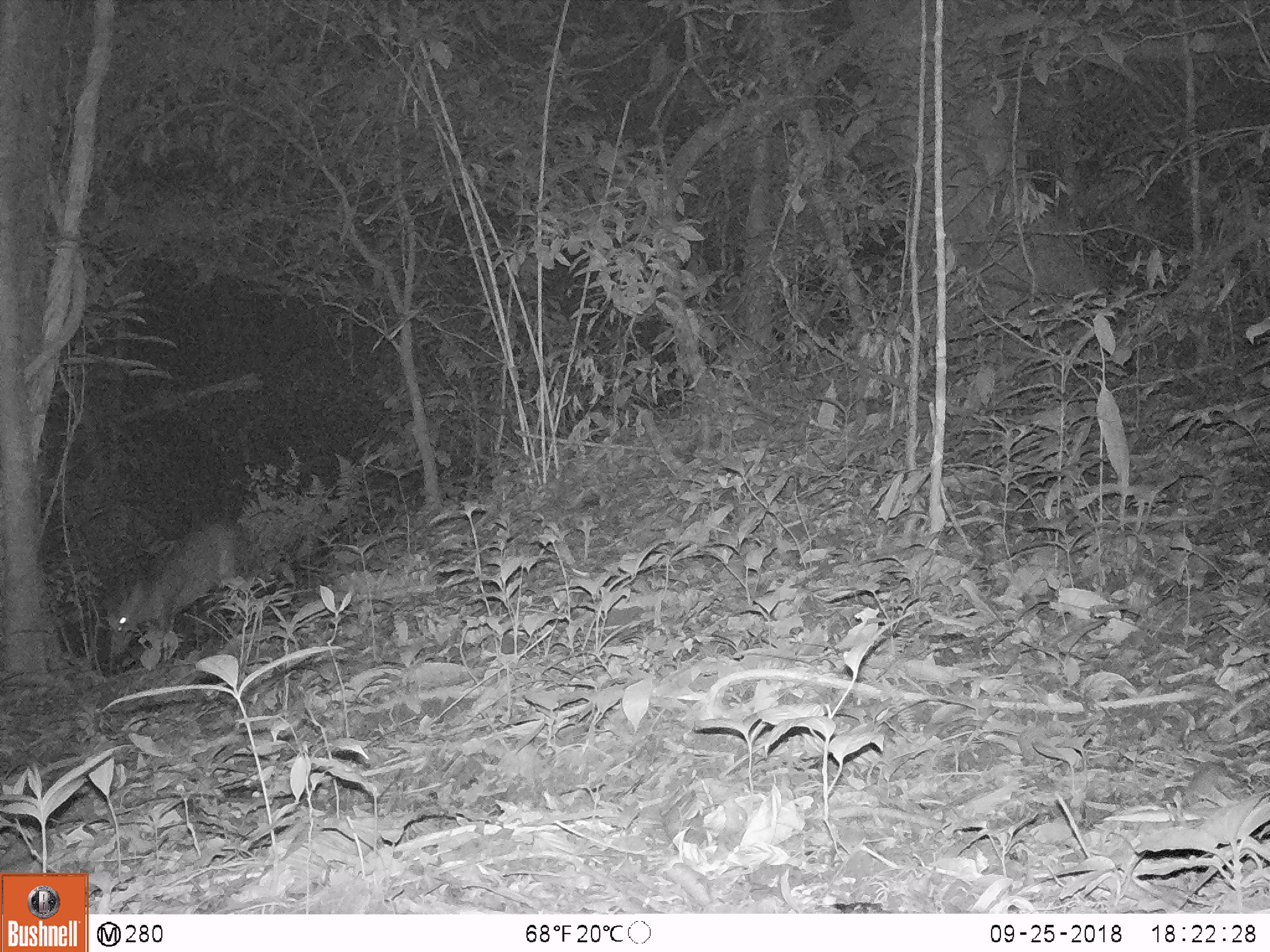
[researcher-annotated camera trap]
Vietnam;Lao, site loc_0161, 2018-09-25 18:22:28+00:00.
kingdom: Animalia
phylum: Chordata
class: Mammalia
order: Artiodactyla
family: Cervidae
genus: Muntiacus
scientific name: Muntiacus vuquangensis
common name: large-antlered muntjac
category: large antlered muntjac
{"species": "large antlered muntjac (large-antlered muntjac) (Muntiacus vuquangensis)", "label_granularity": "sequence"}